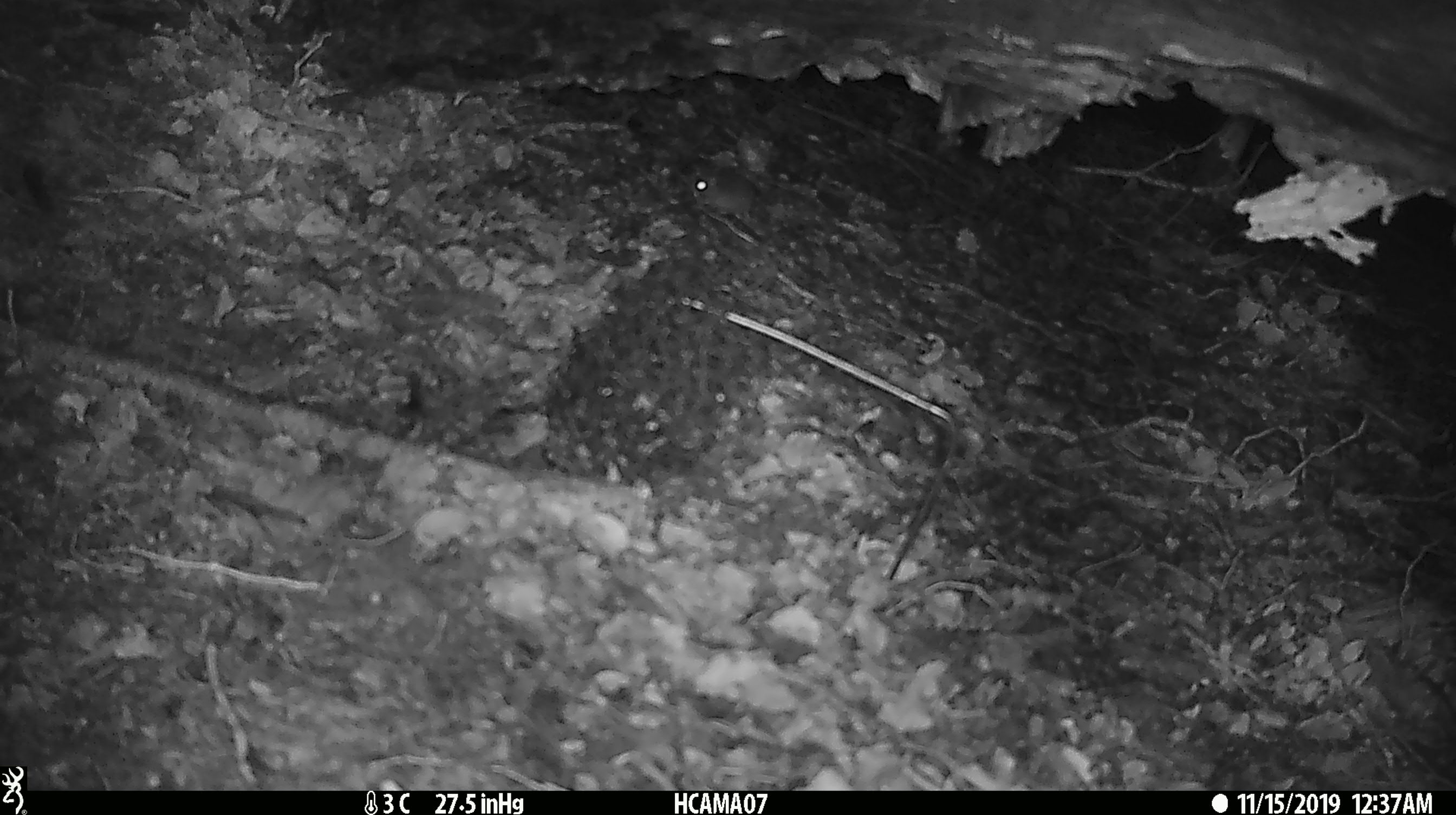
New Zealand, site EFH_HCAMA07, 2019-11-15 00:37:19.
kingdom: Animalia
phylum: Chordata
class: Mammalia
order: Rodentia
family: Muridae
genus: Mus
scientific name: Mus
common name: mouse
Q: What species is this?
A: Mouse (Mus).